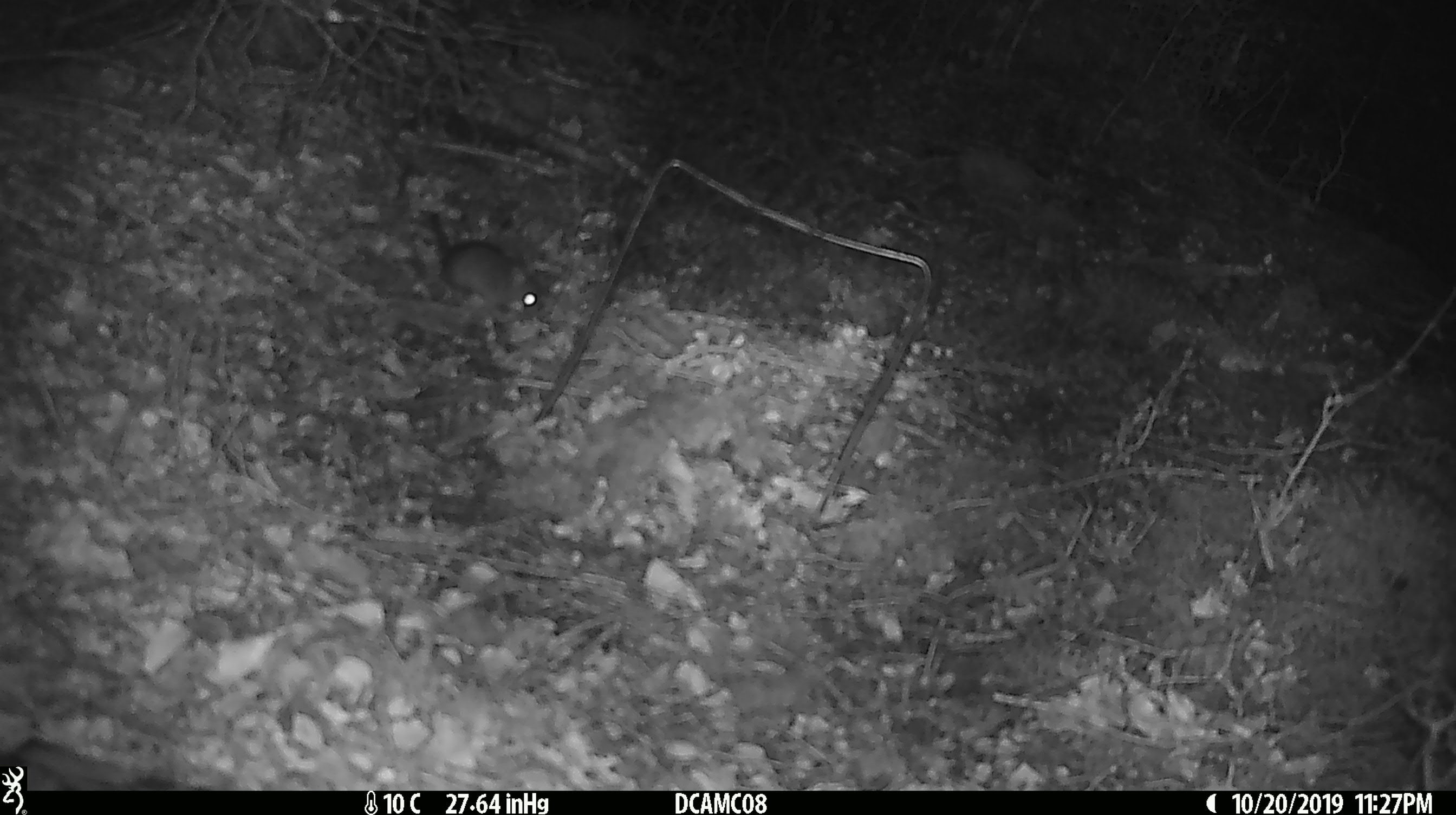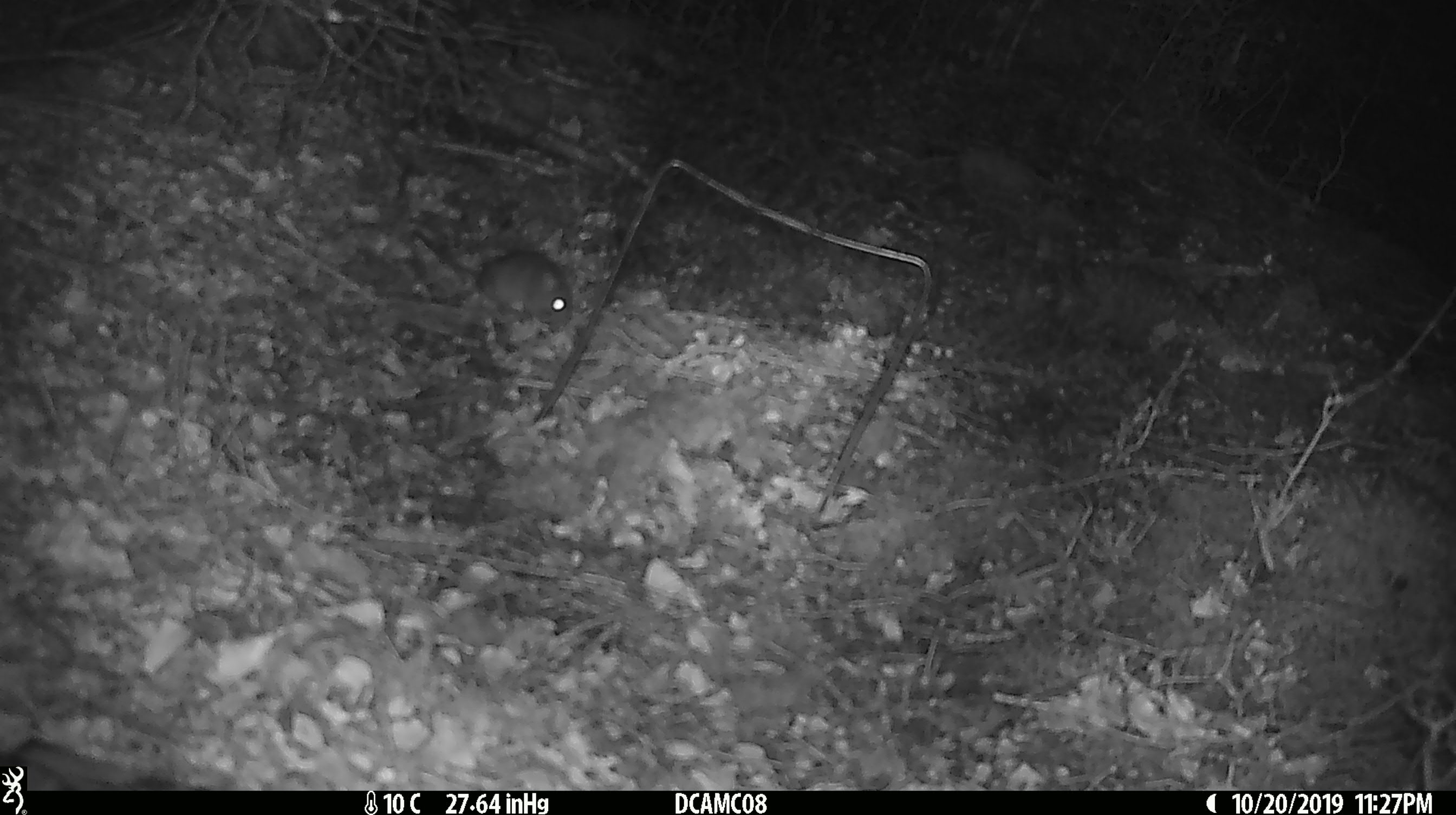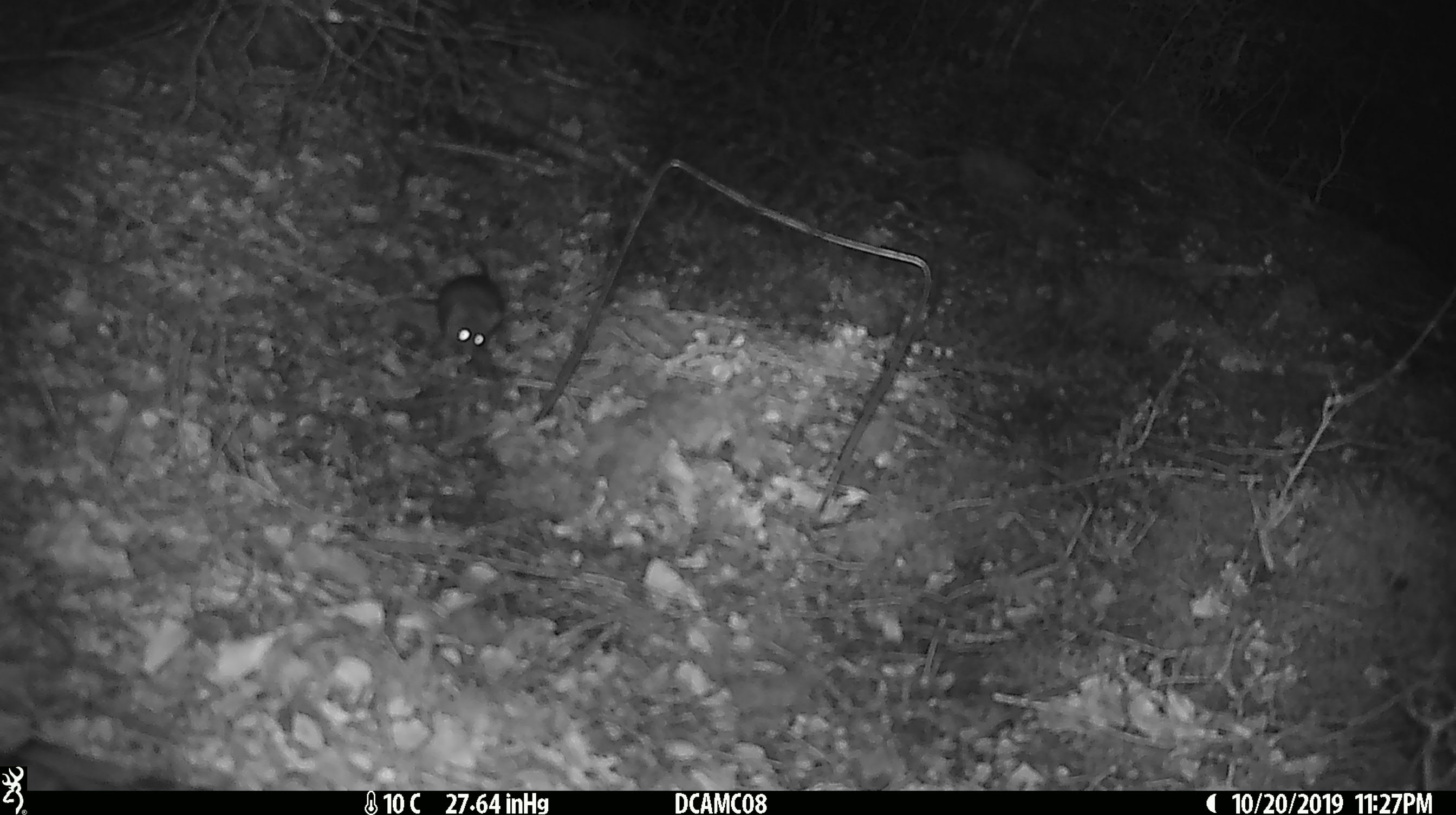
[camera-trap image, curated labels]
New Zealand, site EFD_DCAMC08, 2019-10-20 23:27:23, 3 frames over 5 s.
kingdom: Animalia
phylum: Chordata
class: Mammalia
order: Rodentia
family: Muridae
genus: Mus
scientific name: Mus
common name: mouse